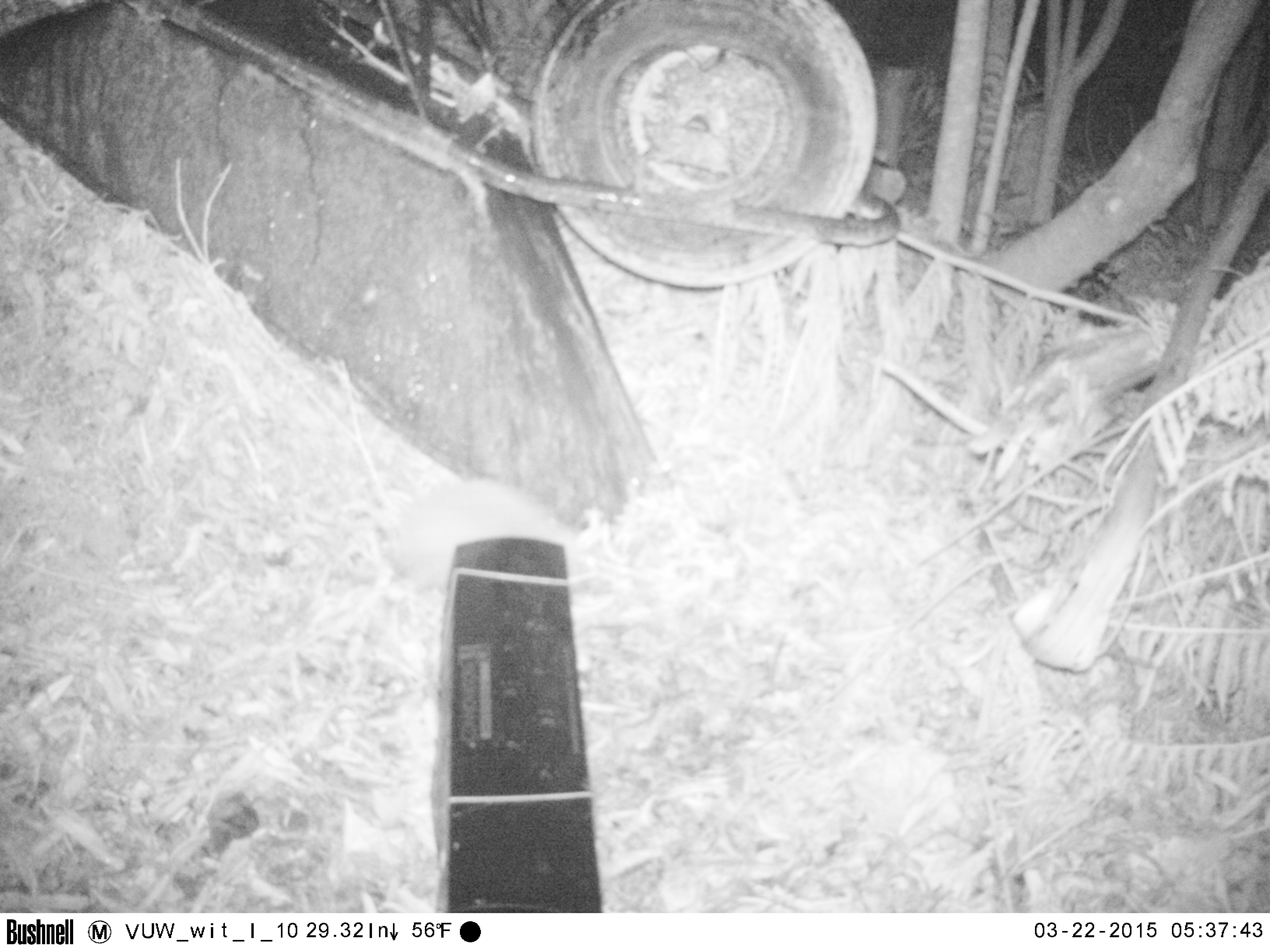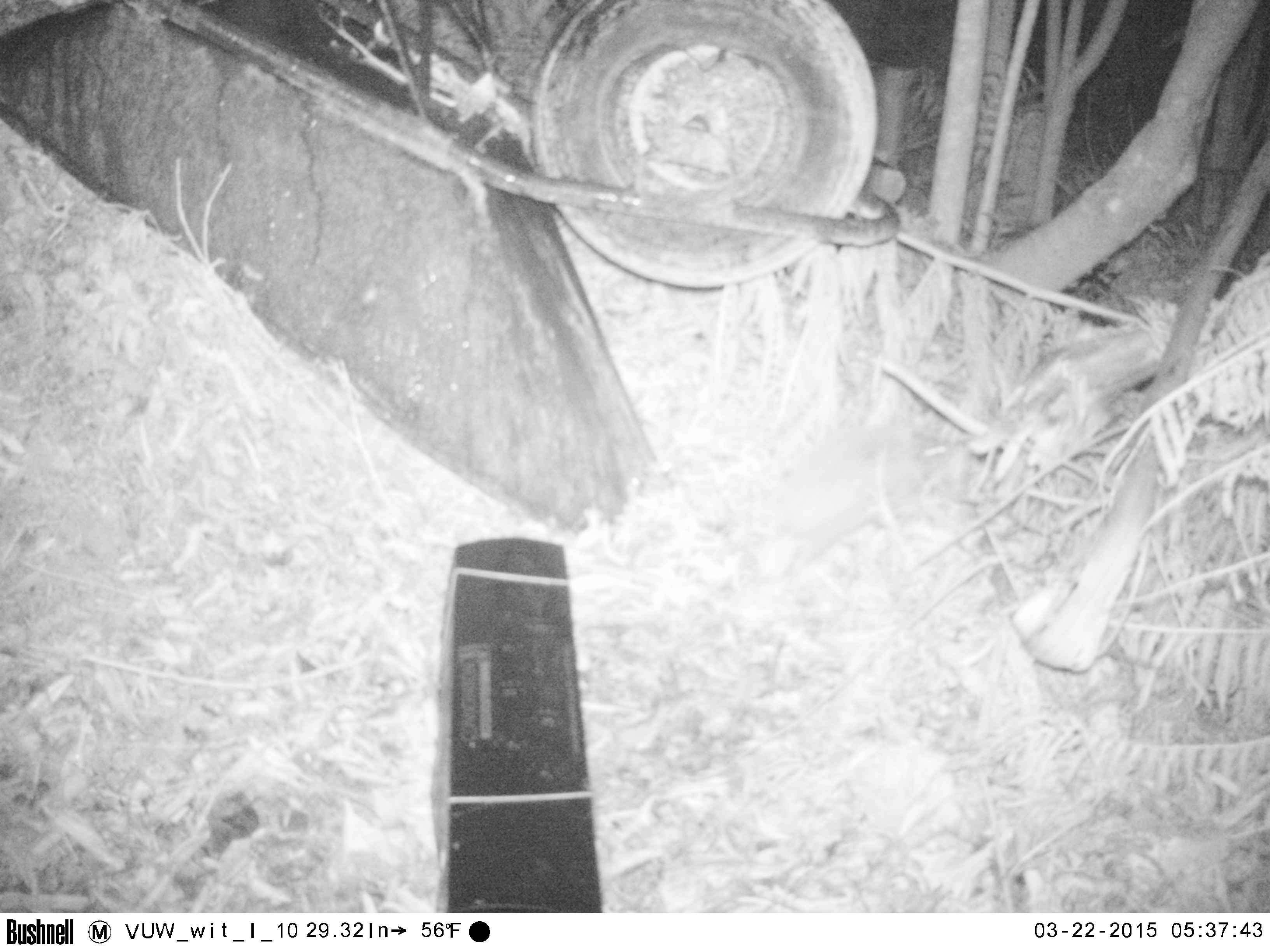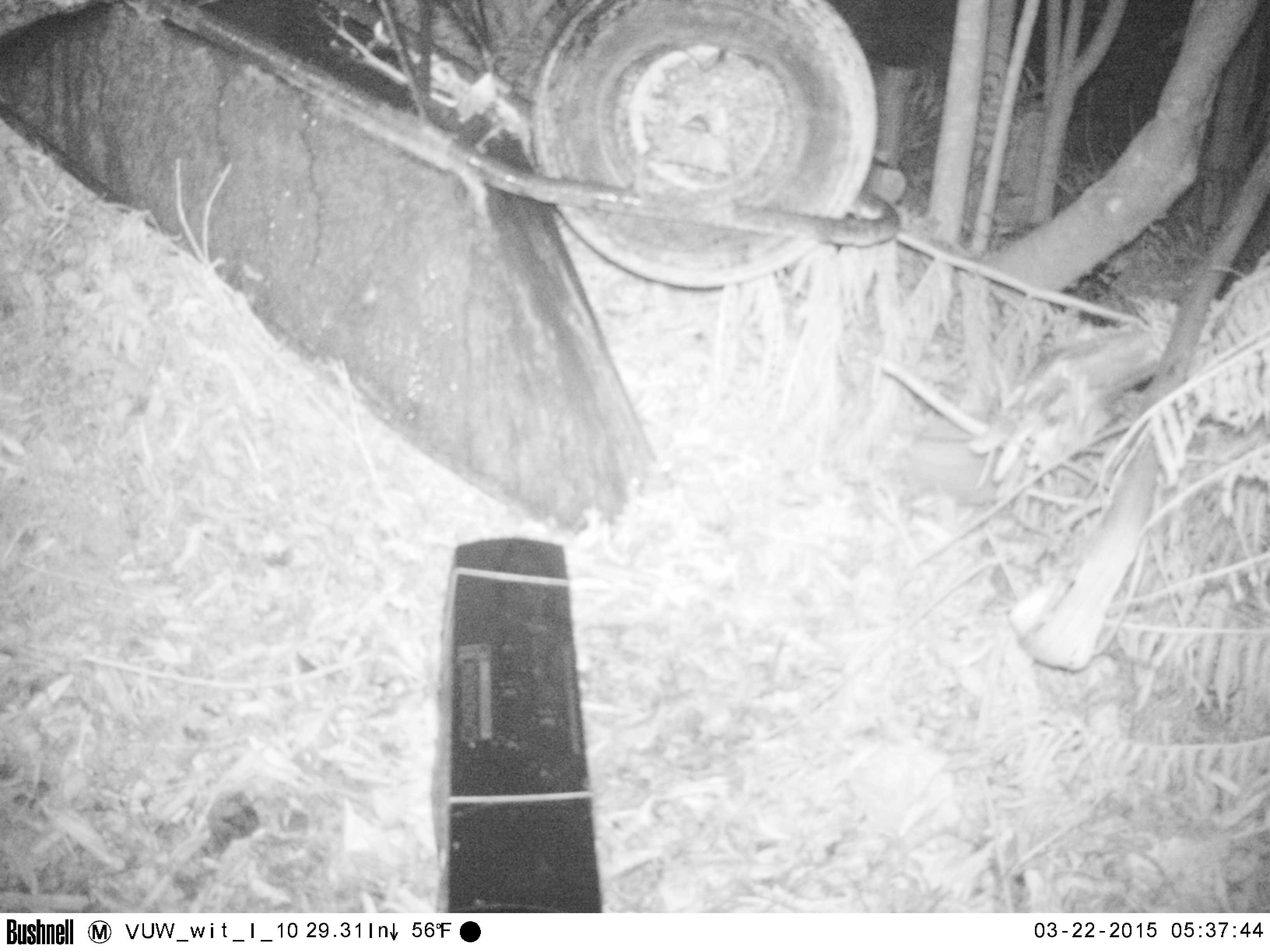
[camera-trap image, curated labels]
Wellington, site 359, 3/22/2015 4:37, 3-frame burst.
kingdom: Animalia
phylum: Chordata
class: Mammalia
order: Eulipotyphla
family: Erinaceidae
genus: Erinaceus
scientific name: Erinaceus europaeus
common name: hedgehog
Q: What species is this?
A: Hedgehog (Erinaceus europaeus).